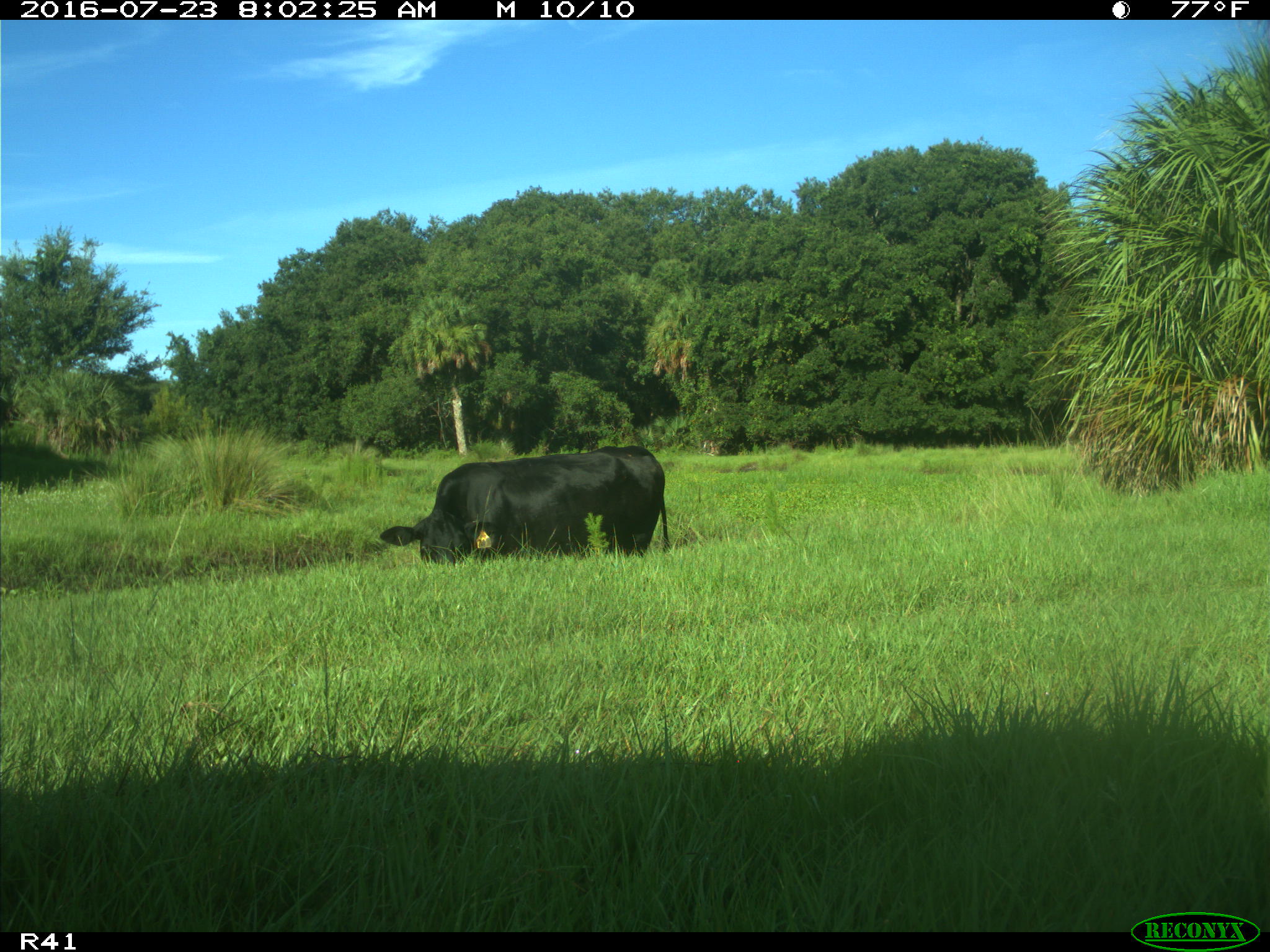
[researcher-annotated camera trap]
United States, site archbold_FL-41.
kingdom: Animalia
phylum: Chordata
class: Mammalia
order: Artiodactyla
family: Bovidae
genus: Bos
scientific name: Bos taurus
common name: domestic cow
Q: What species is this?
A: Bos taurus (domestic cow).